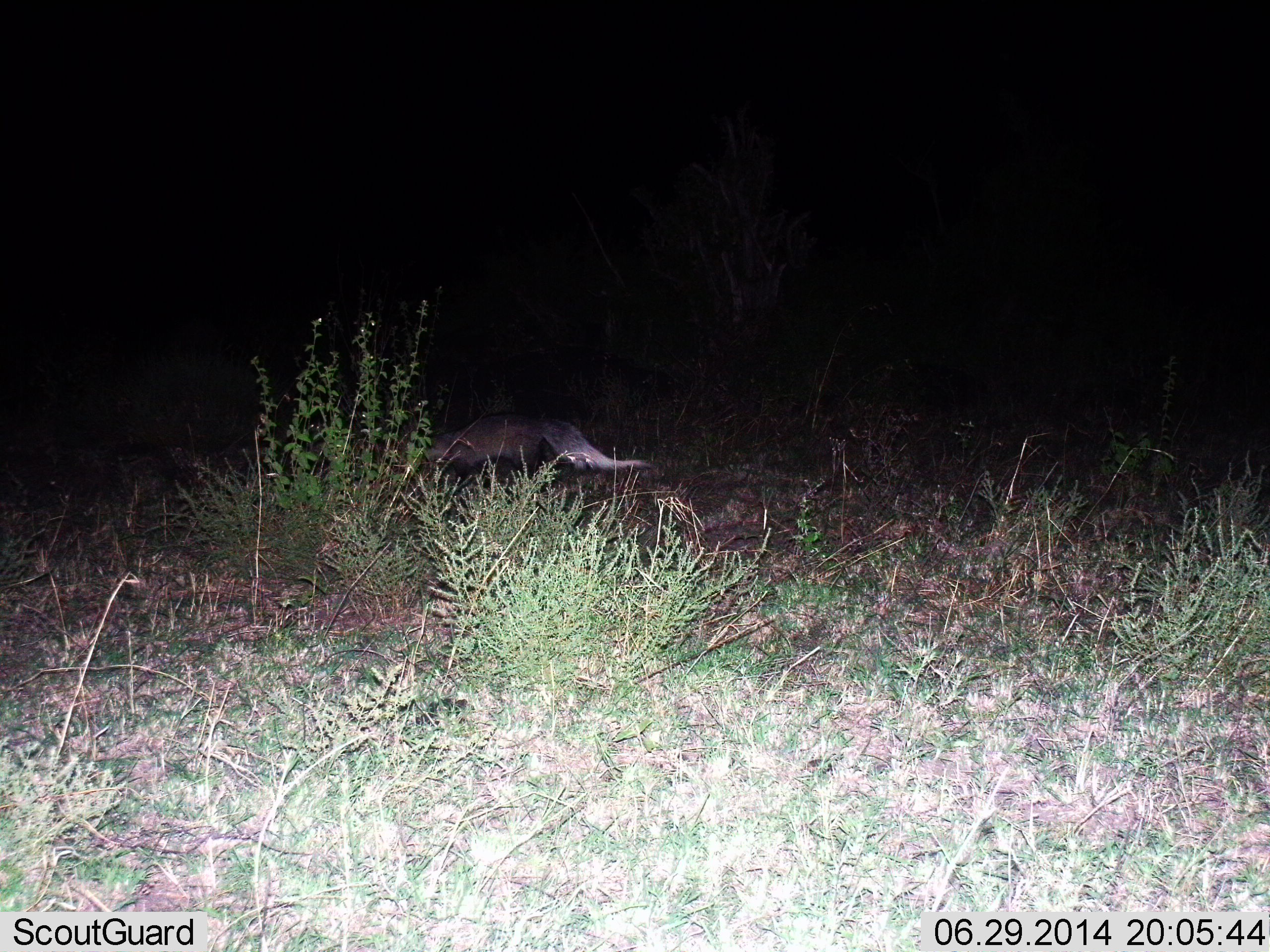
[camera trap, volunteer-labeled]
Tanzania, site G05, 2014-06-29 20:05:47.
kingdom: Animalia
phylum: Chordata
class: Mammalia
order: Carnivora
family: Herpestidae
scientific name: Herpestidae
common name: mongoose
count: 1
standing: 0%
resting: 0%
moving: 86%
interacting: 14%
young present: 0%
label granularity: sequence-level